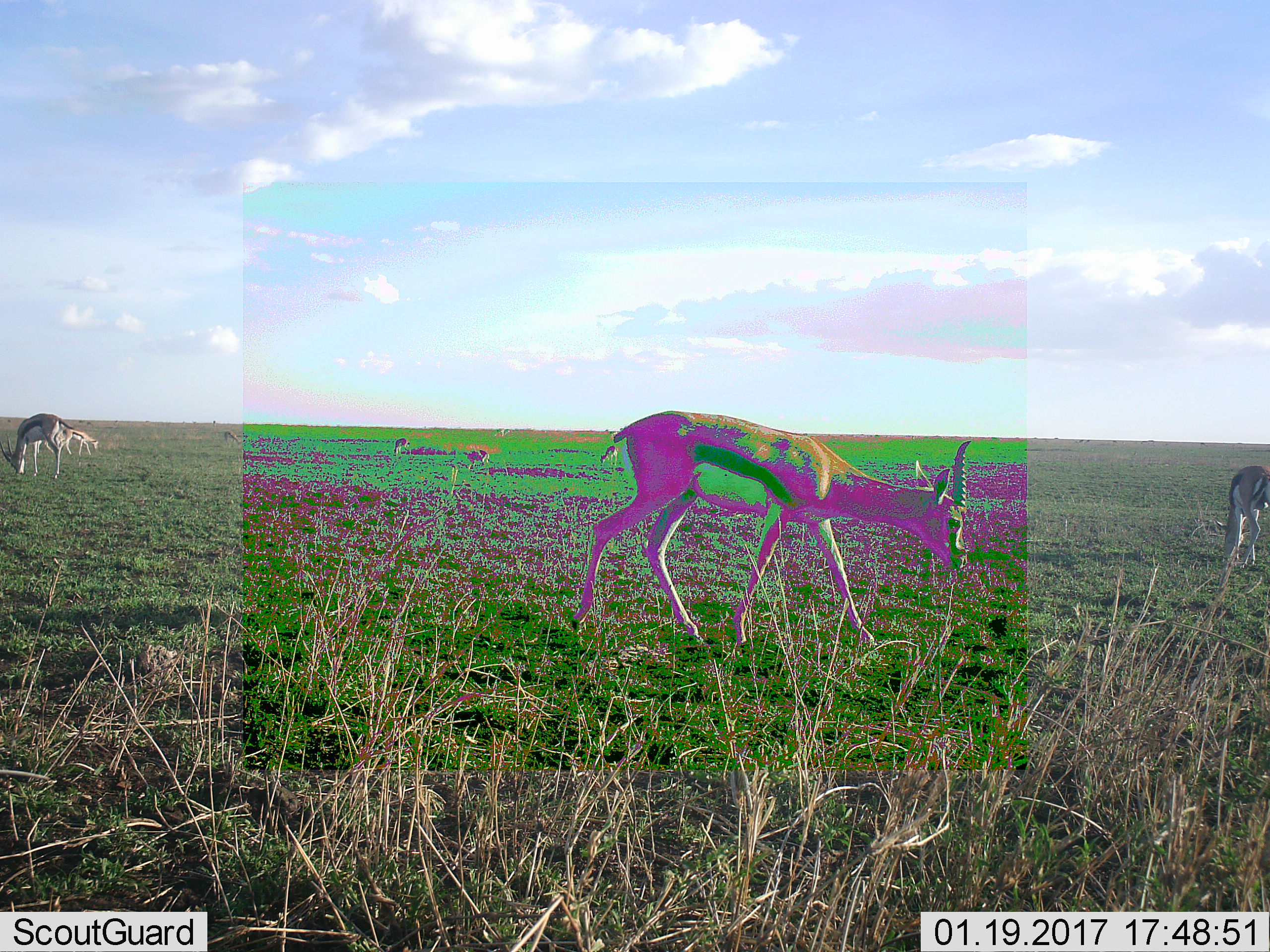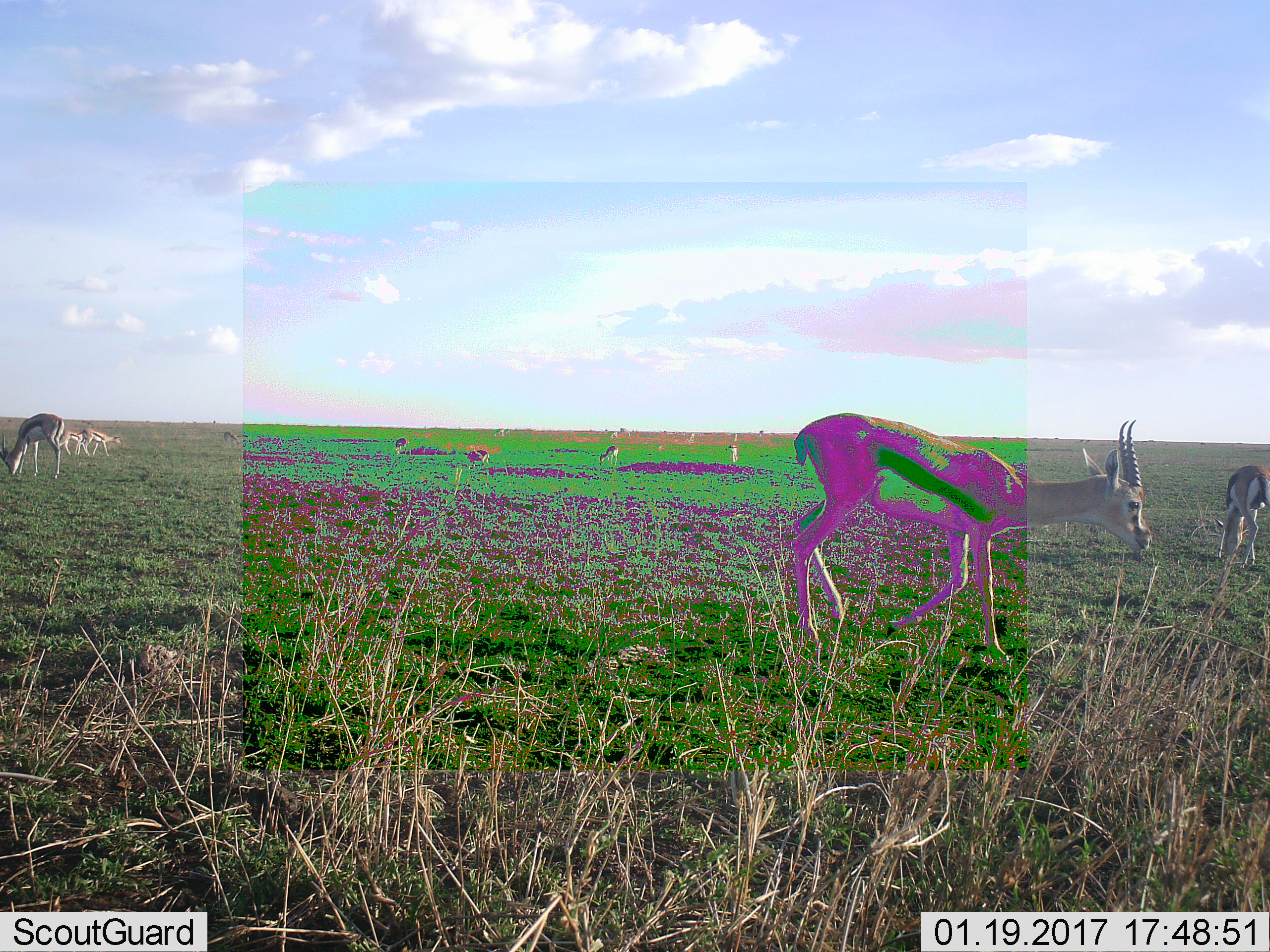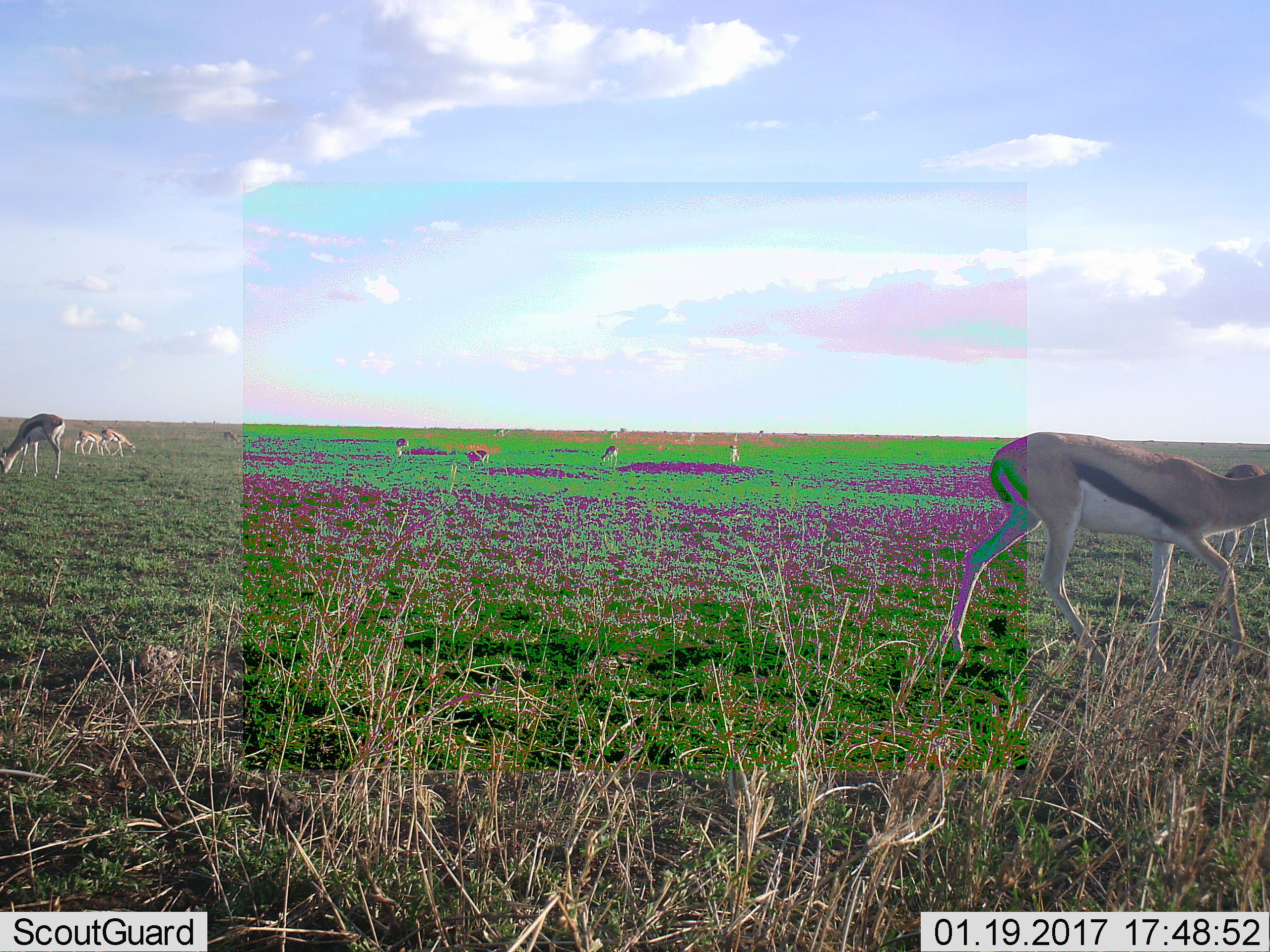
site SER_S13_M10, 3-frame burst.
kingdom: Animalia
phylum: Chordata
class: Mammalia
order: Artiodactyla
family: Bovidae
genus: Eudorcas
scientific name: Eudorcas thomsonii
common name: thomson's gazelle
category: gazellethomsons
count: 9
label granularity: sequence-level